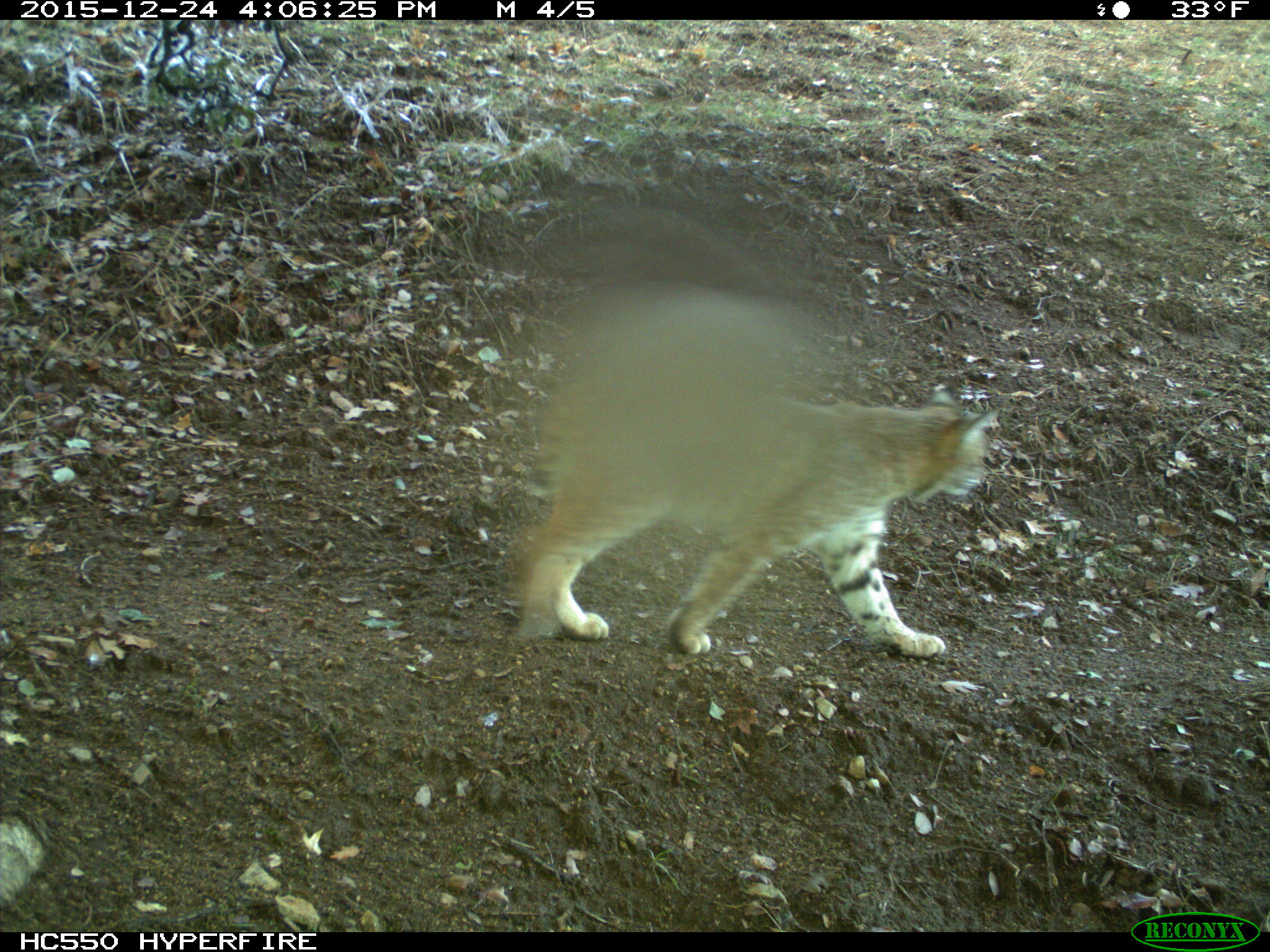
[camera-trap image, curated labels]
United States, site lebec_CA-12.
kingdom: Animalia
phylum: Chordata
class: Mammalia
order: Carnivora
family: Felidae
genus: Lynx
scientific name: Lynx rufus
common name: bobcat